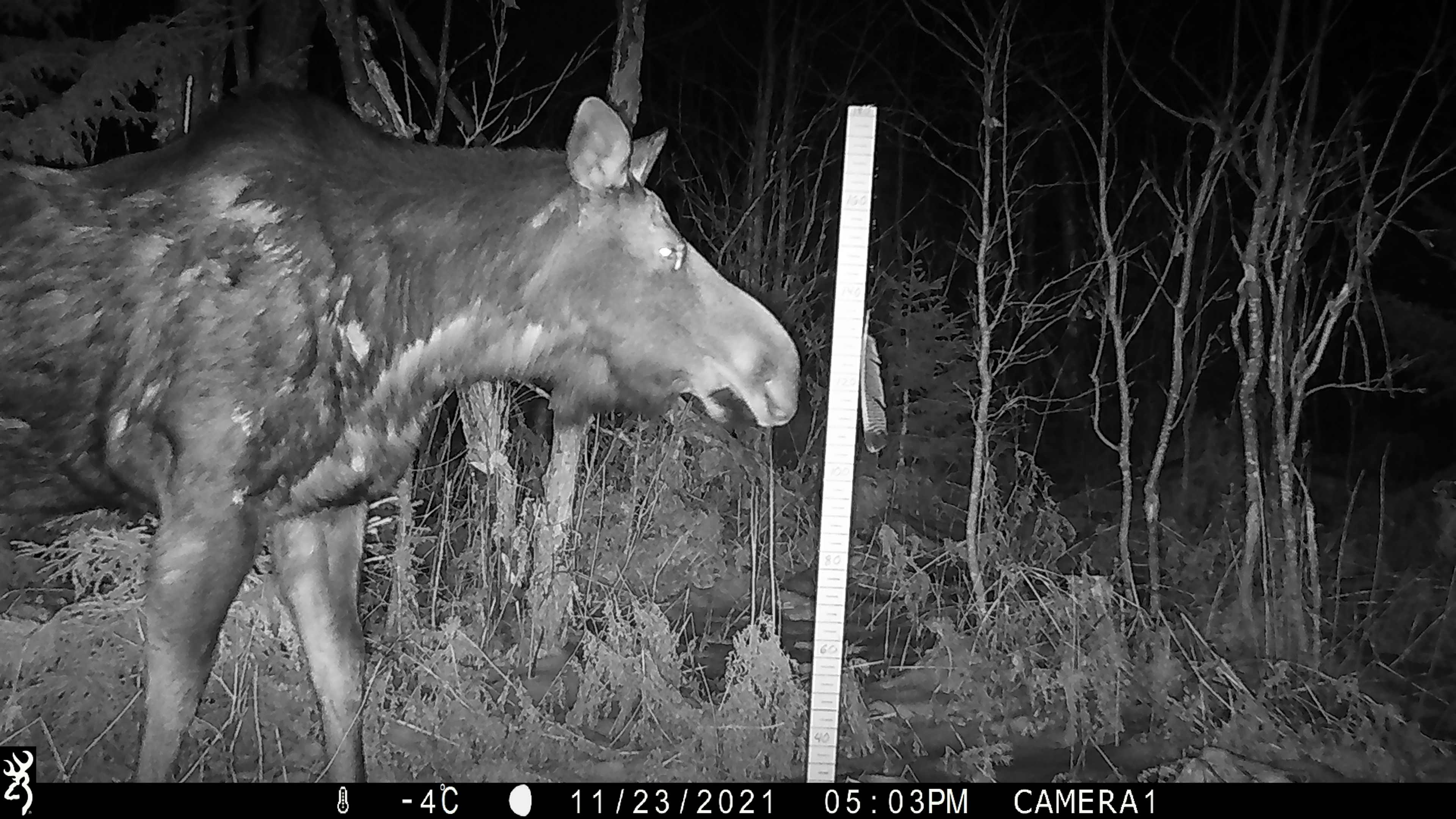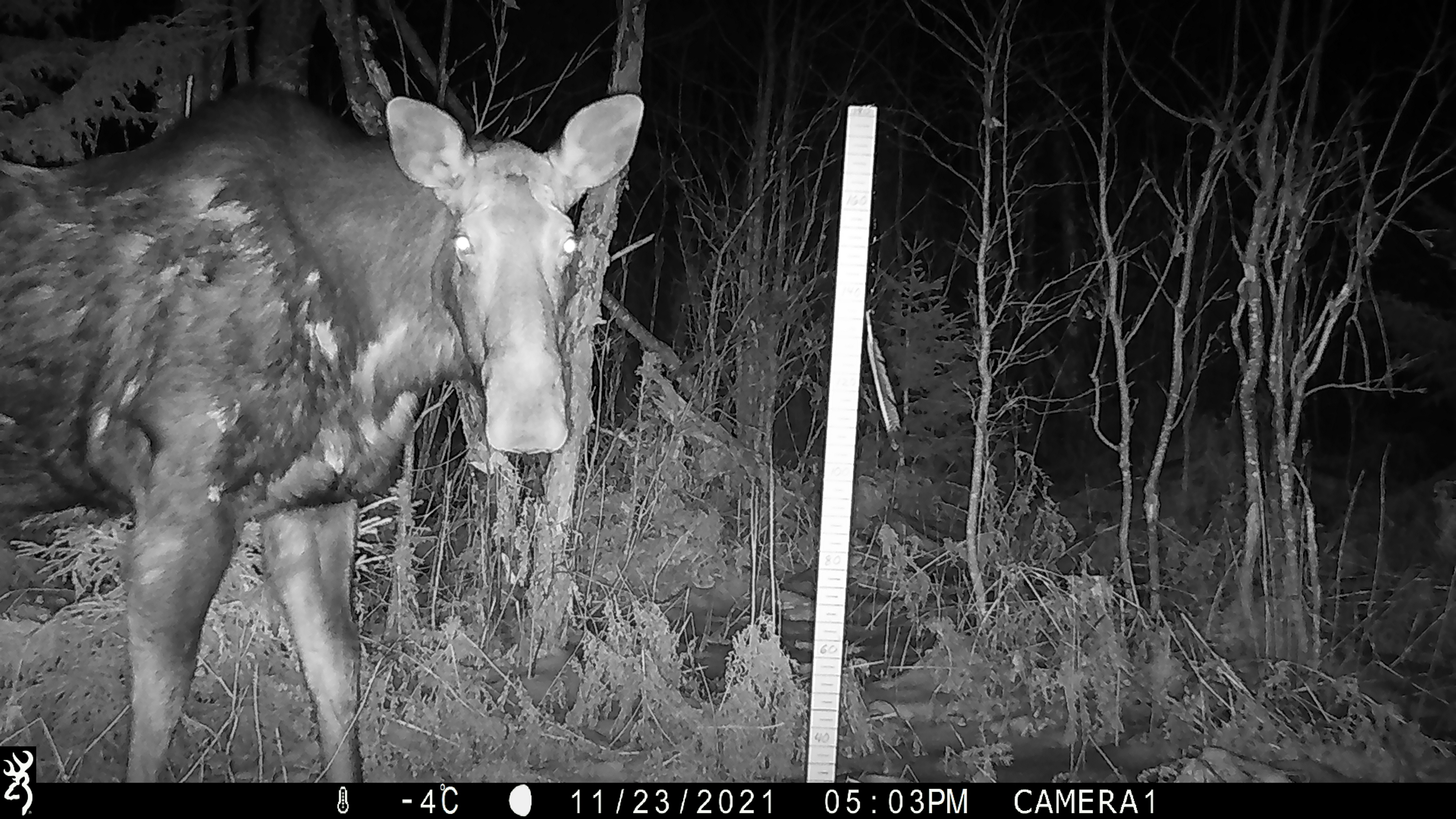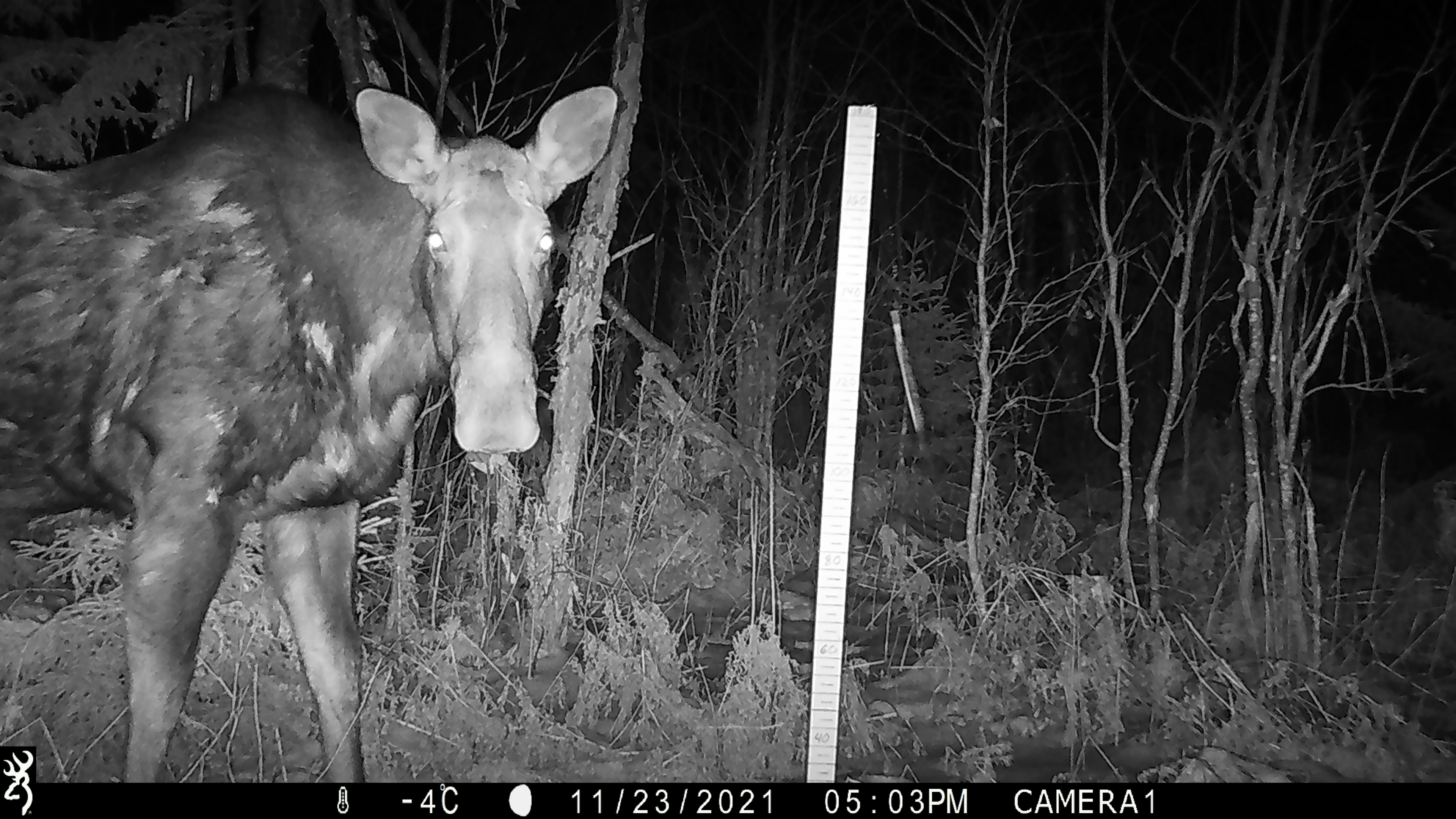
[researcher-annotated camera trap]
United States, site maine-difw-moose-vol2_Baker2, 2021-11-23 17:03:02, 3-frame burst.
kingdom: Animalia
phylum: Chordata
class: Mammalia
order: Artiodactyla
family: Cervidae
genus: Alces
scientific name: Alces alces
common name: moose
Moose (Alces alces).